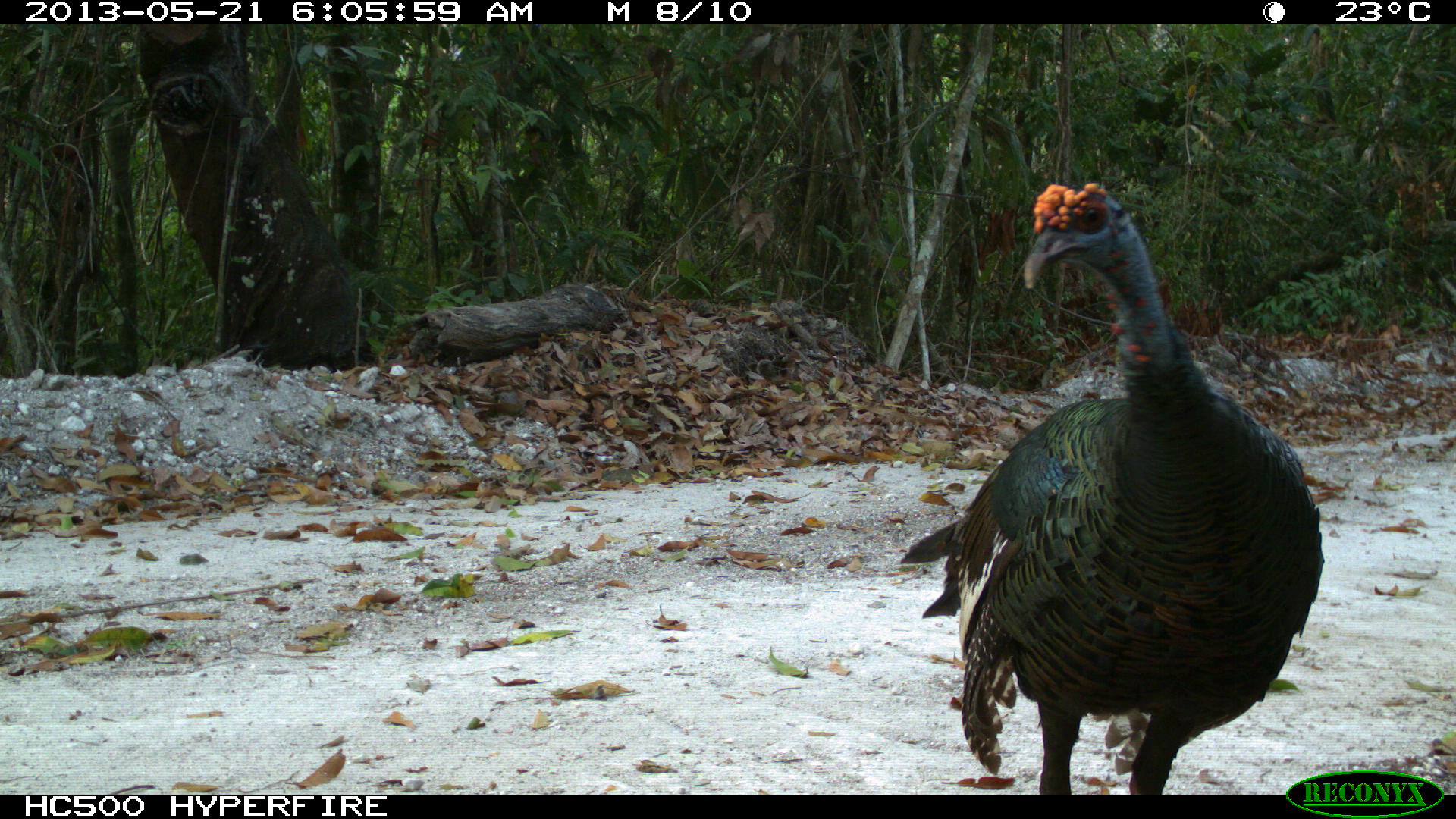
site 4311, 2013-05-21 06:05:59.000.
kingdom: Animalia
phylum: Chordata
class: Aves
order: Galliformes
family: Phasianidae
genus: Meleagris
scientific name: Meleagris ocellata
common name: ocellated turkey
Meleagris ocellata (ocellated turkey), count 1, sex male.